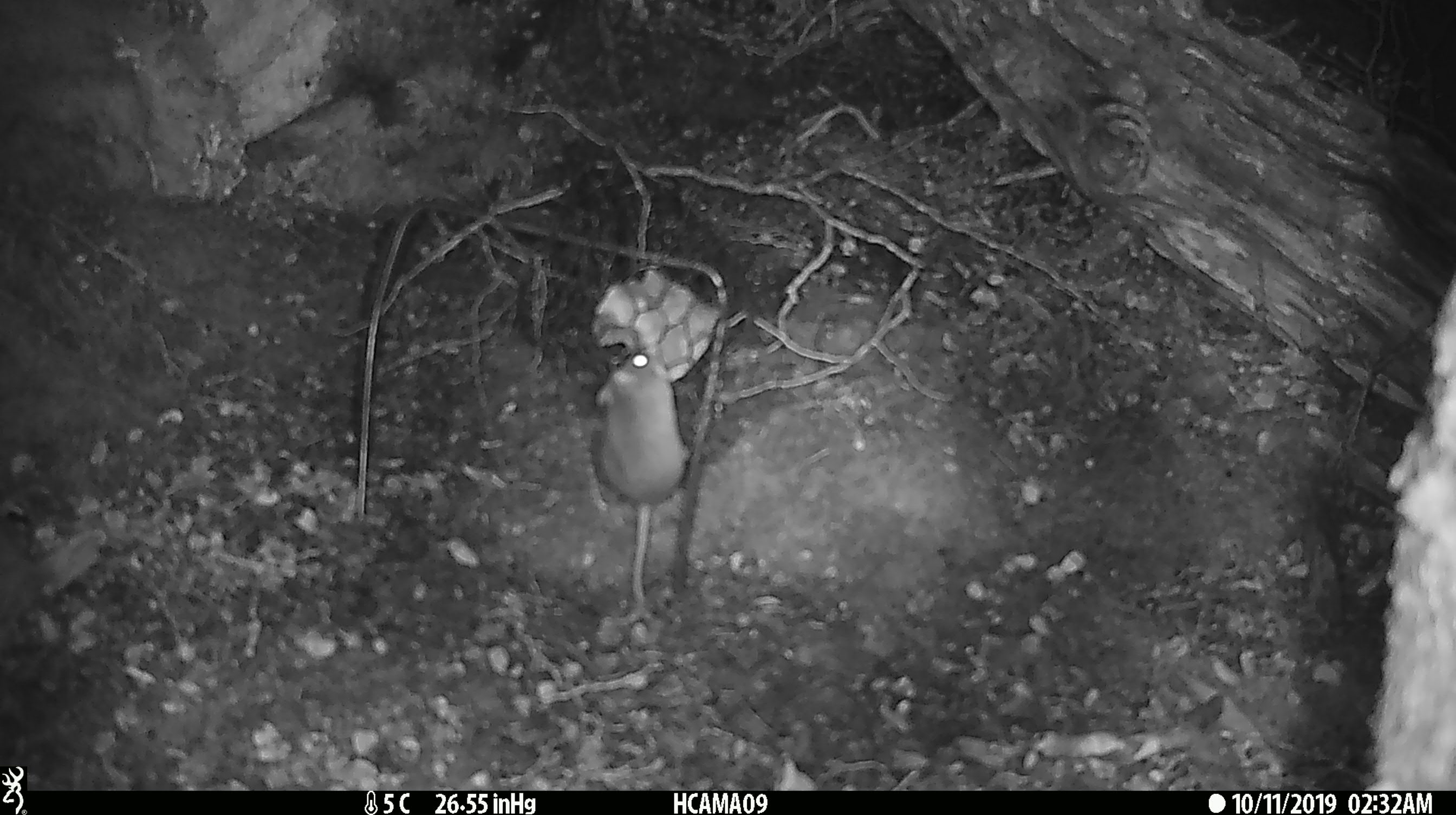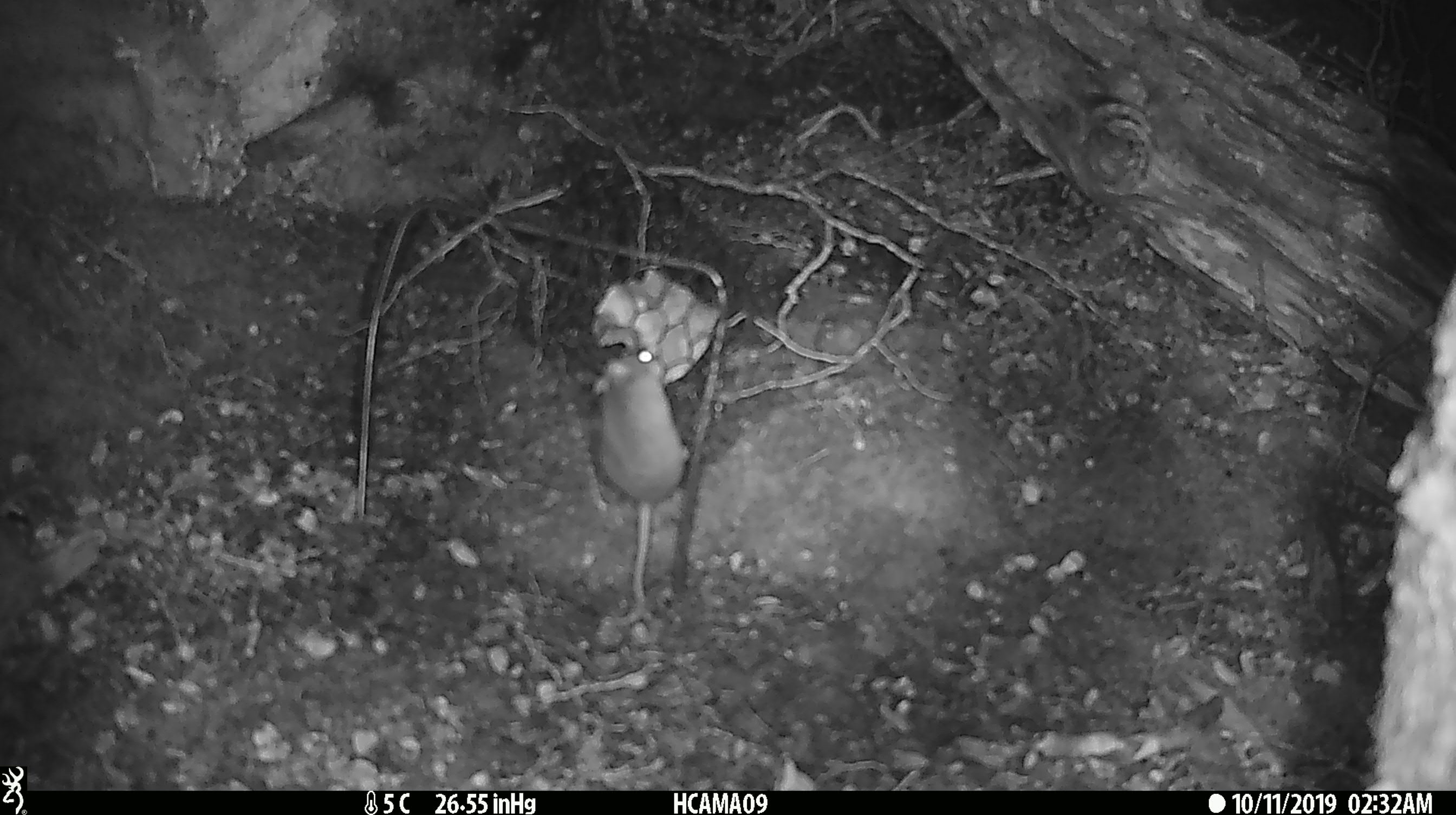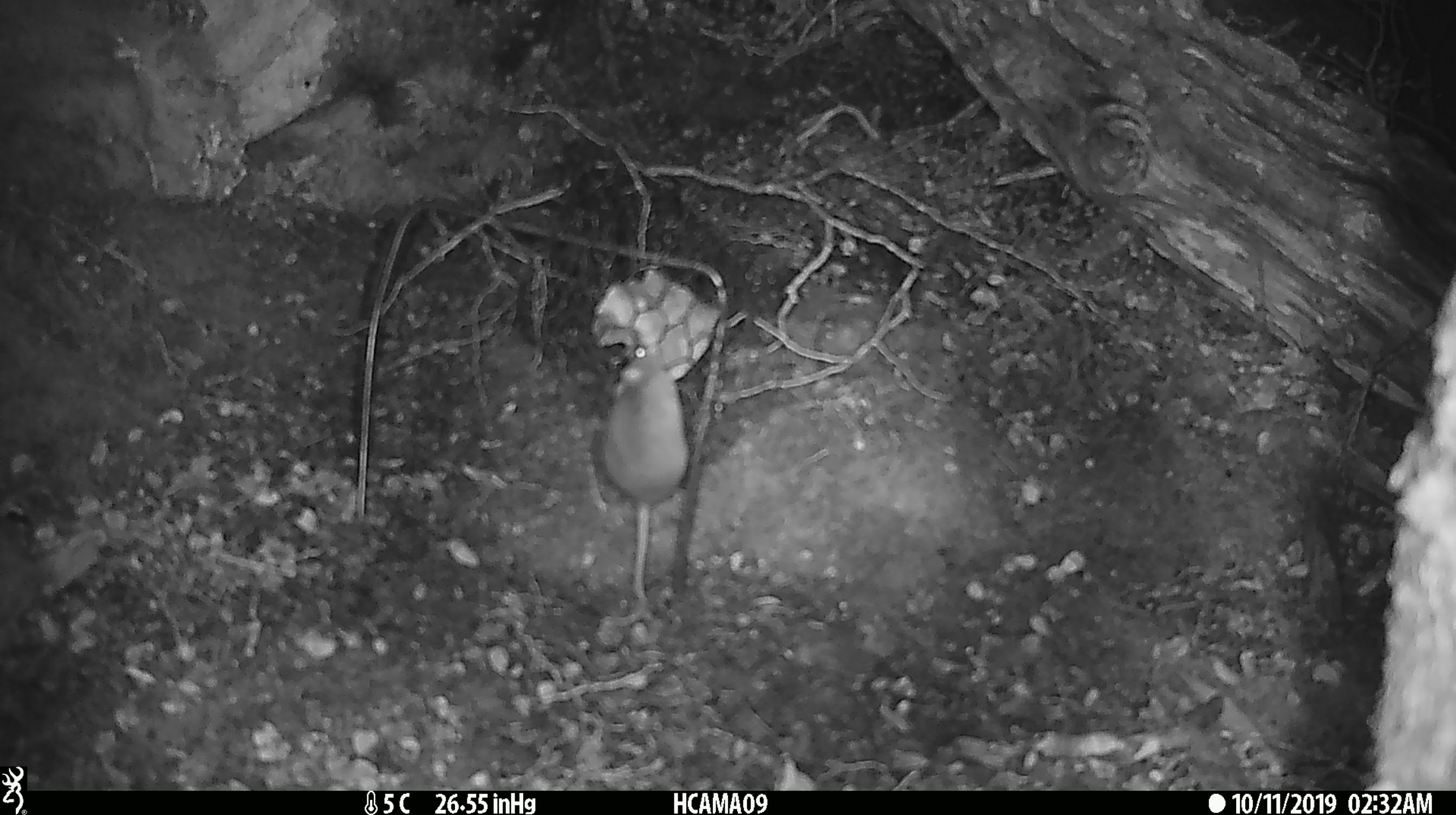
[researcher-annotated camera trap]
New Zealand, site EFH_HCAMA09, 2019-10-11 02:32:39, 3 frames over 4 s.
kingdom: Animalia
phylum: Chordata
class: Mammalia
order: Rodentia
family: Muridae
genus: Mus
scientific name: Mus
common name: mouse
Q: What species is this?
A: Mouse (Mus).